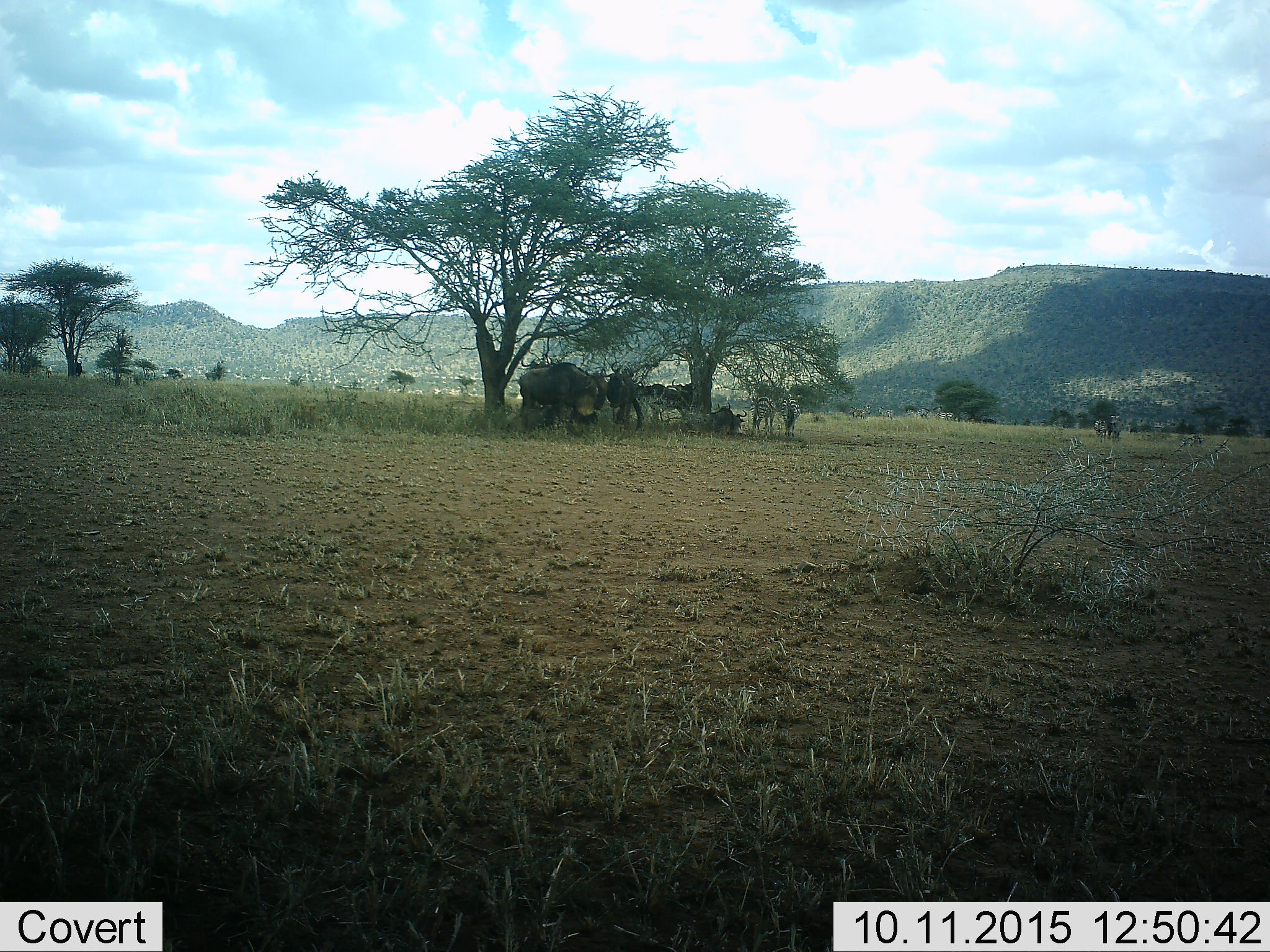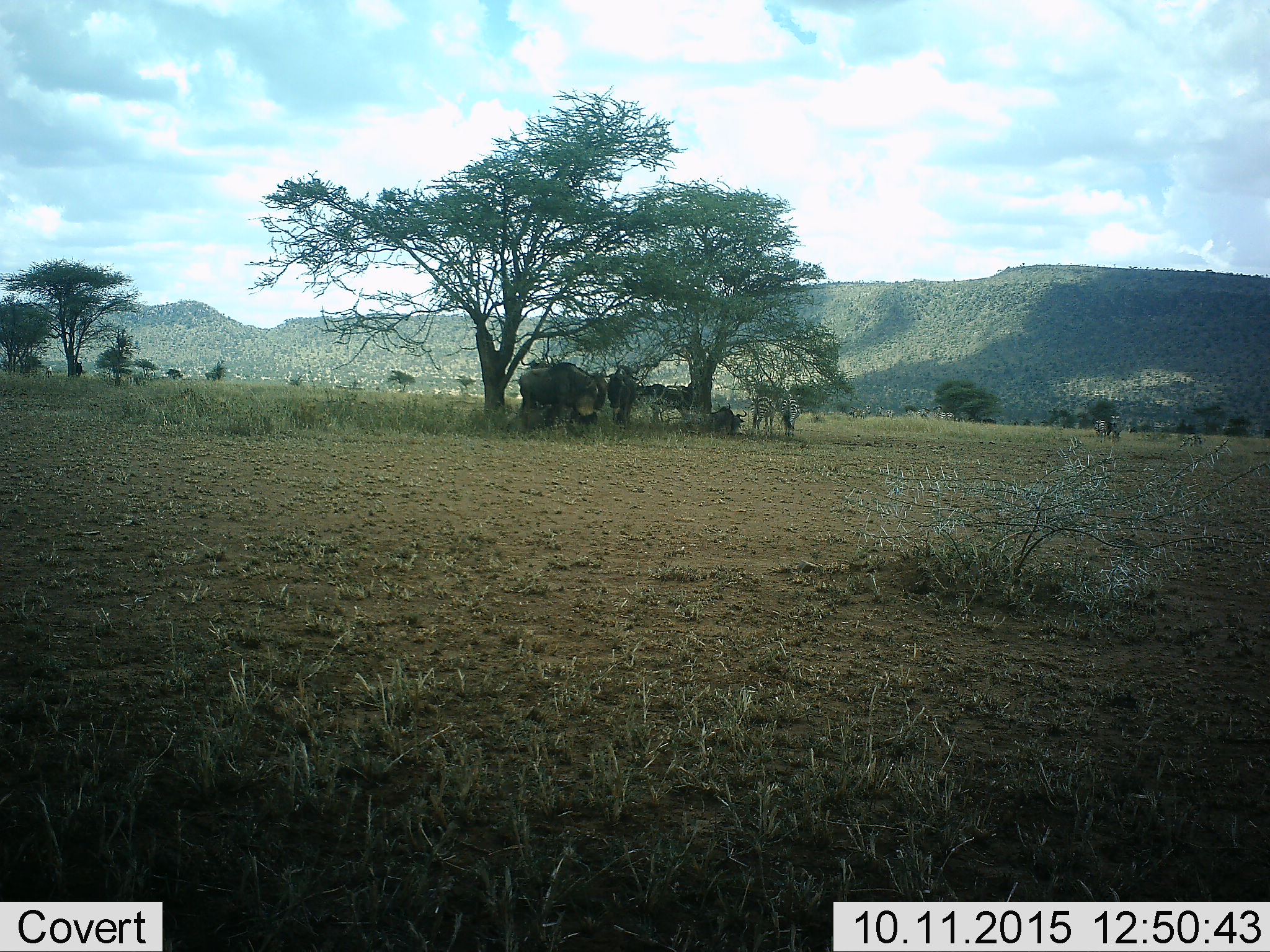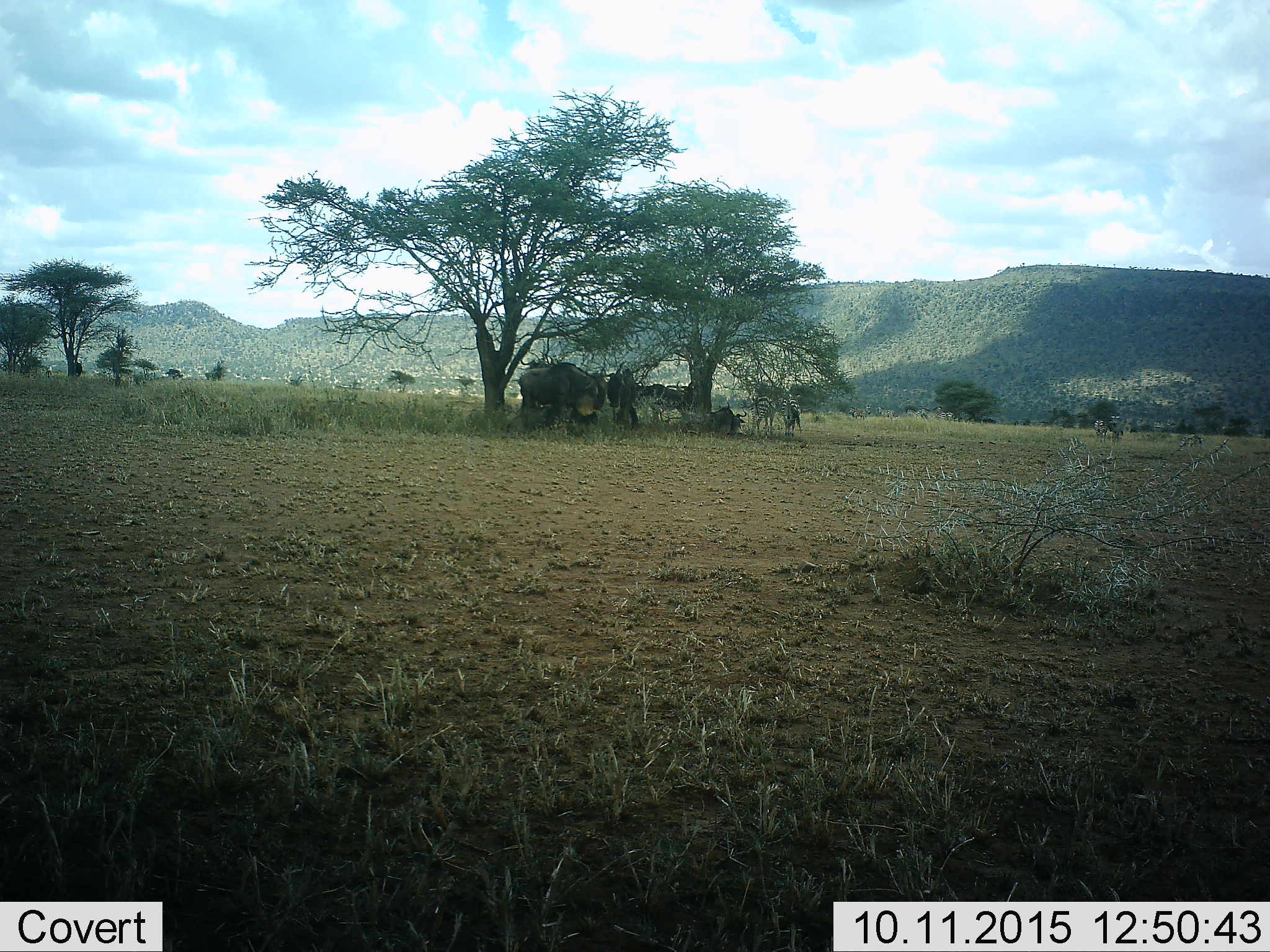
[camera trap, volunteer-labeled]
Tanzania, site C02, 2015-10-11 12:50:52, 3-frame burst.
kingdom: Animalia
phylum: Chordata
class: Mammalia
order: Artiodactyla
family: Bovidae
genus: Connochaetes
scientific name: Connochaetes taurinus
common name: blue wildebeest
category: wildebeest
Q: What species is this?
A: Wildebeest (blue wildebeest) (Connochaetes taurinus).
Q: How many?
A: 7.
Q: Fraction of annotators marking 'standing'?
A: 71%.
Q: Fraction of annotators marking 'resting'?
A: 100%.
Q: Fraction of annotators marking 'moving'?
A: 0%.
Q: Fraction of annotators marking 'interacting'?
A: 21%.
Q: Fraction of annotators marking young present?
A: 14%.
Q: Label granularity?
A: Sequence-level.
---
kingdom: Animalia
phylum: Chordata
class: Mammalia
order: Perissodactyla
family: Equidae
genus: Equus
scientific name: Equus quagga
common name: plains zebra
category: zebra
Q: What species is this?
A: Zebra (plains zebra) (Equus quagga).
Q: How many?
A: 9.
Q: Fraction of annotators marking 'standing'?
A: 94%.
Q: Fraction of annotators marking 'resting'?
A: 11%.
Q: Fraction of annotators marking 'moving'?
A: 0%.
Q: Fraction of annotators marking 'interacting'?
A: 17%.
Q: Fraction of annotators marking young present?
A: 6%.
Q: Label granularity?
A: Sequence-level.